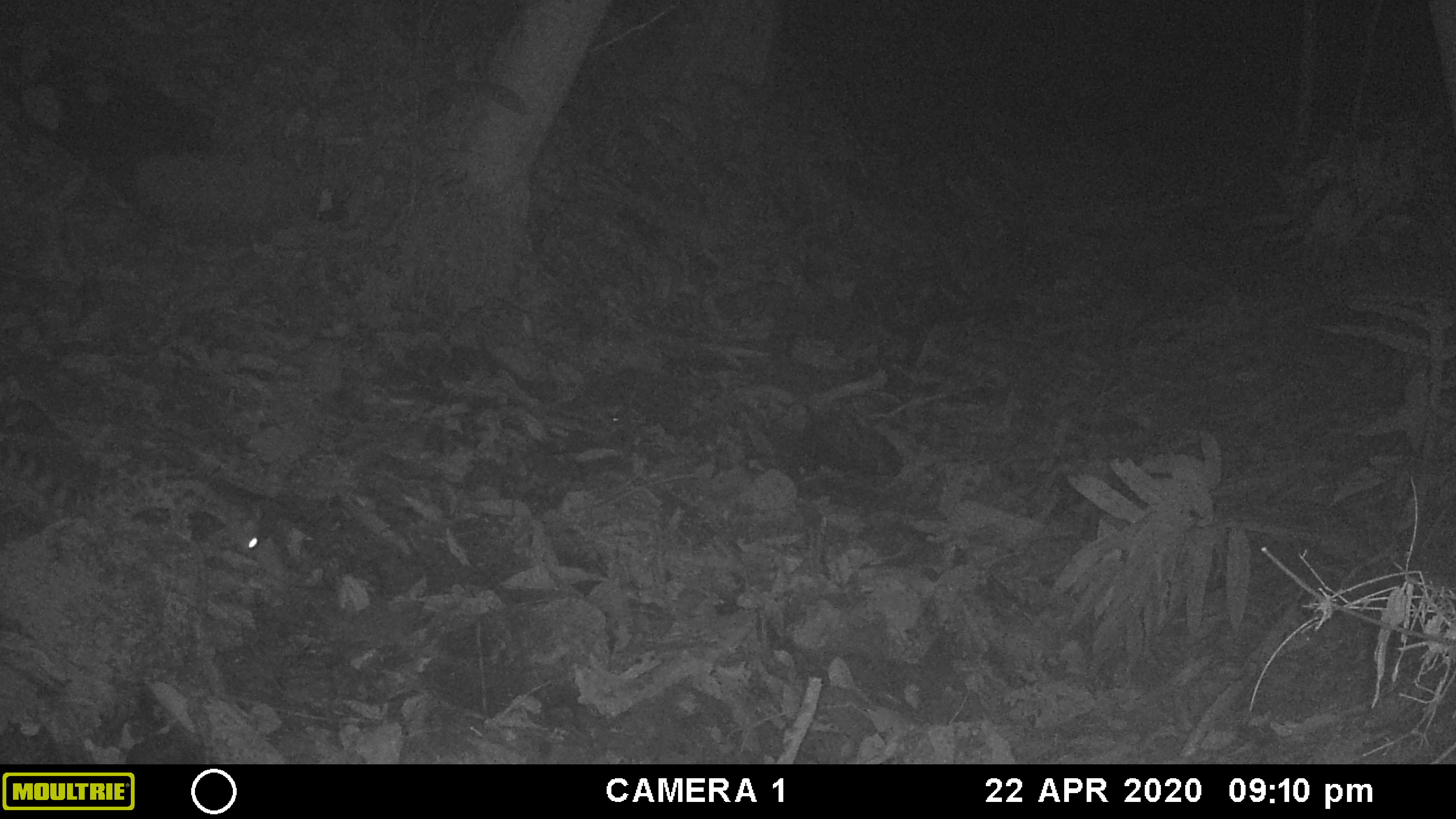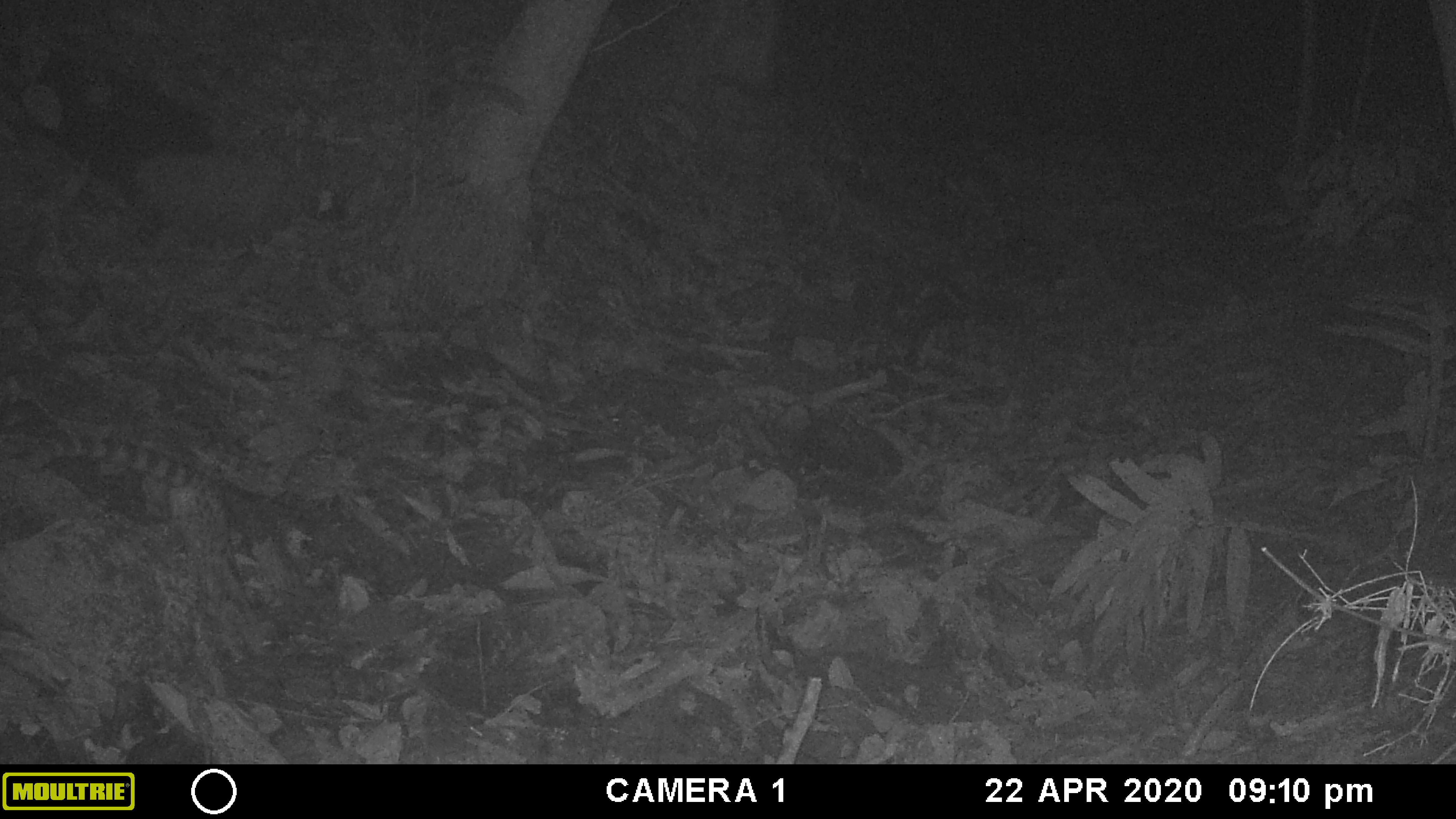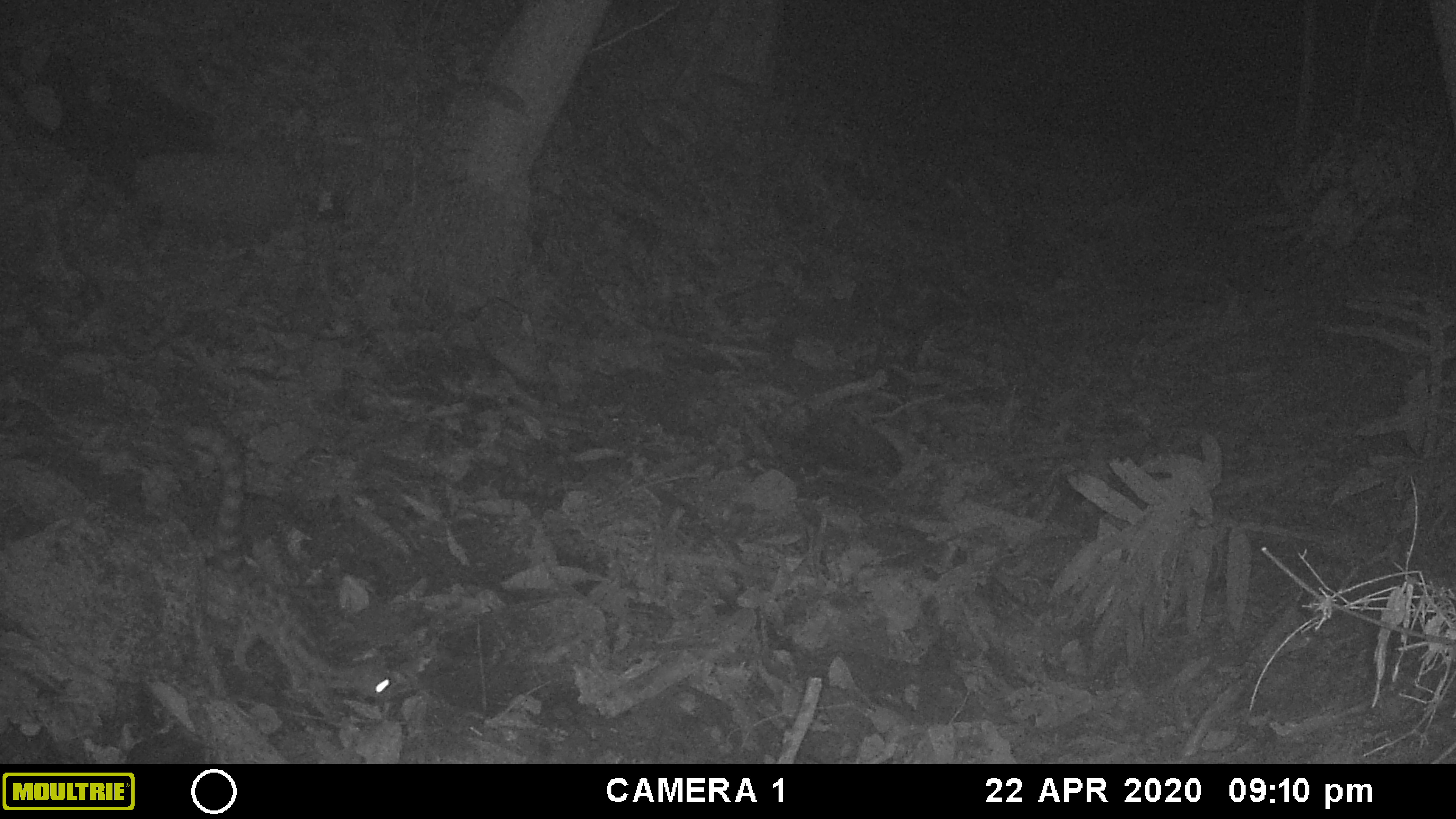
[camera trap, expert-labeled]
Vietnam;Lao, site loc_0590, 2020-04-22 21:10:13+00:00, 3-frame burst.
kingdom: Animalia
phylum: Chordata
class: Mammalia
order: Carnivora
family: Prionodontidae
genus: Prionodon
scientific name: Prionodon pardicolor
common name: spotted linsang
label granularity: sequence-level